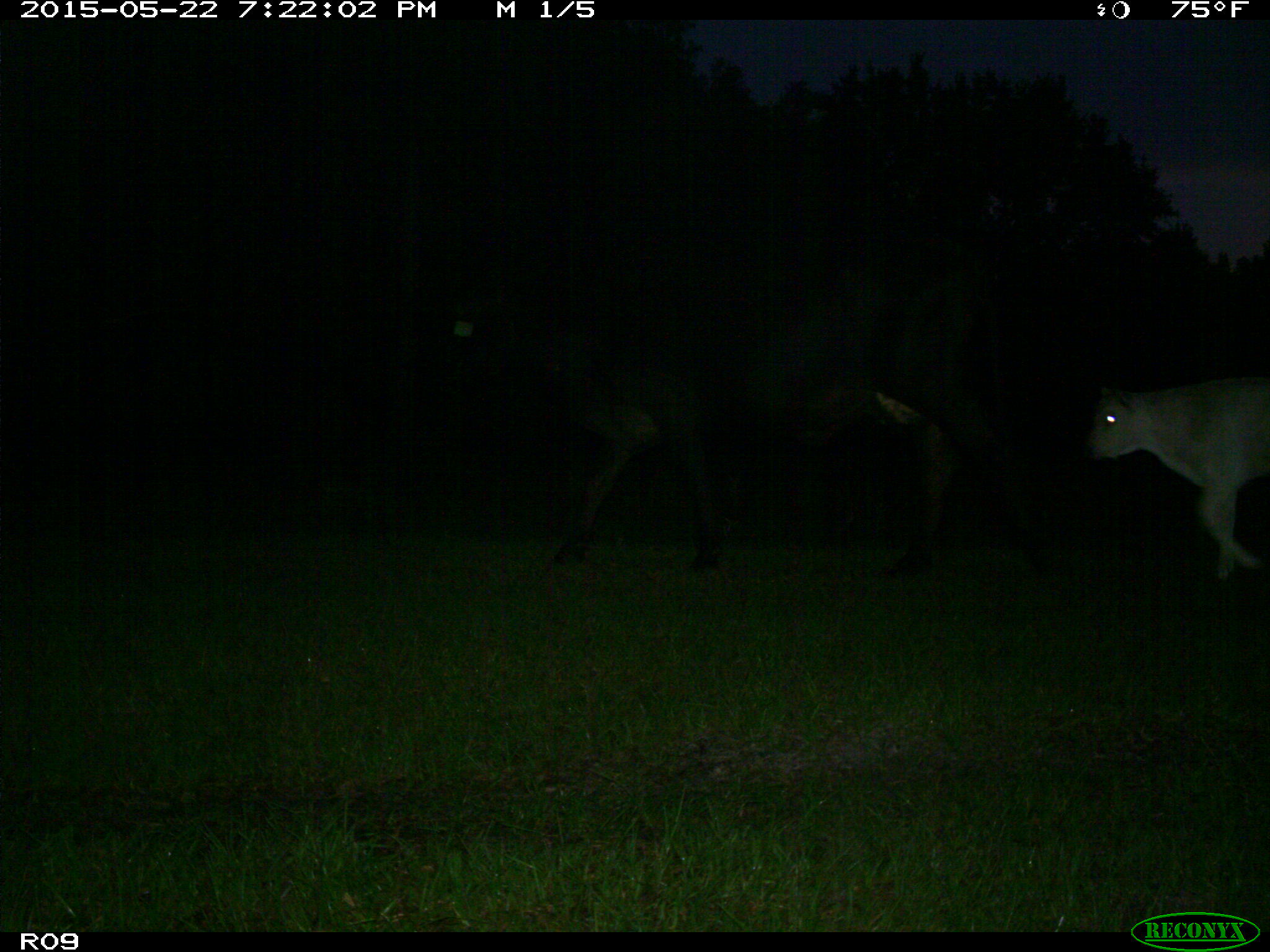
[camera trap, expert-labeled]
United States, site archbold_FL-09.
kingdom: Animalia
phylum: Chordata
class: Mammalia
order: Artiodactyla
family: Bovidae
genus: Bos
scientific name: Bos taurus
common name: domestic cow